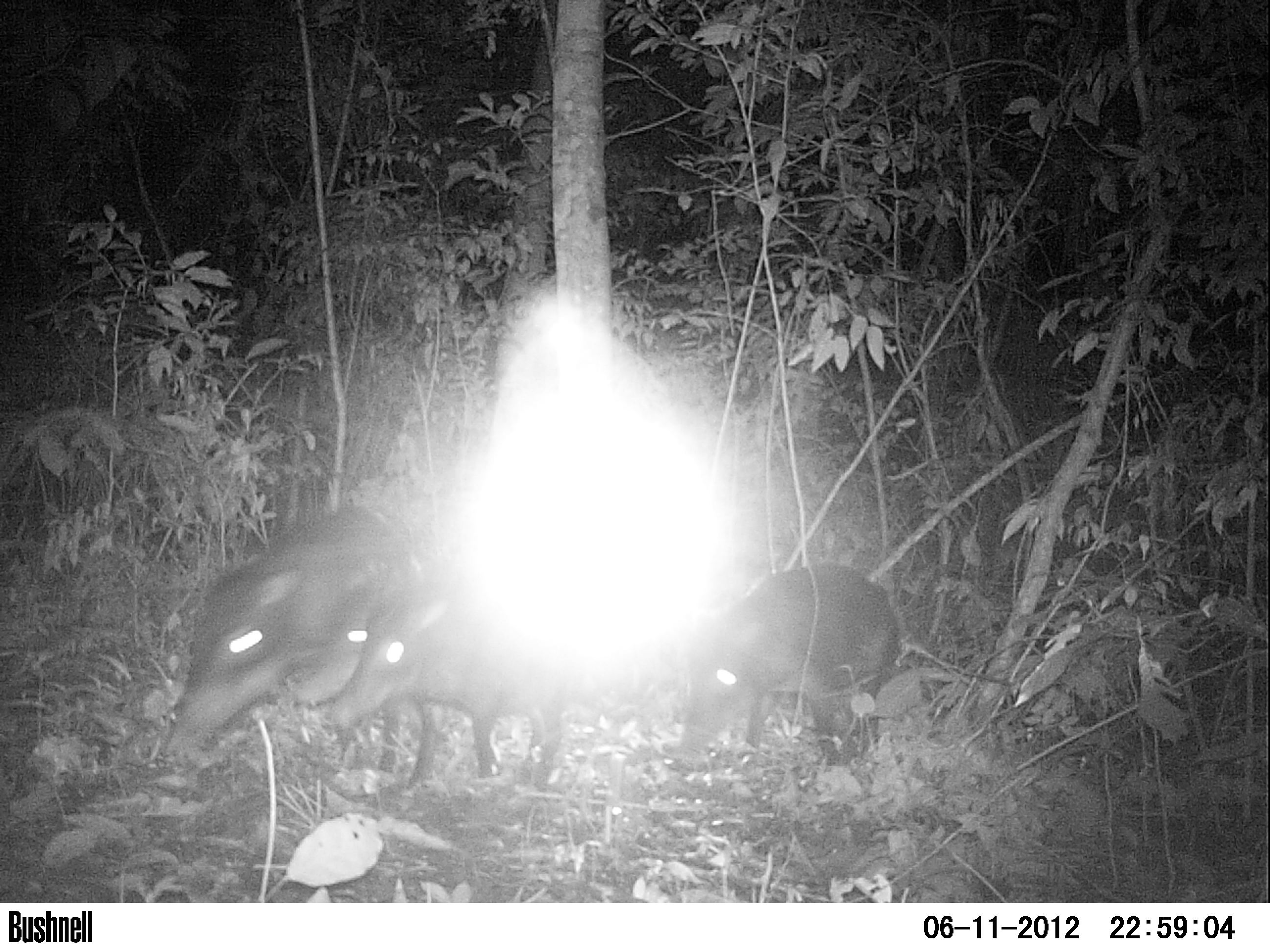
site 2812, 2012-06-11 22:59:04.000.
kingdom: Animalia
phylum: Chordata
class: Mammalia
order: Artiodactyla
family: Tayassuidae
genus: Tayassu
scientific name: Tayassu pecari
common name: white-lipped peccary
Tayassu pecari (white-lipped peccary), count 12, age adult.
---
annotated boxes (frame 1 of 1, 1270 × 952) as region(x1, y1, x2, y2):
tayassu pecari: region(158, 502, 423, 784); region(323, 561, 575, 792); region(671, 559, 907, 787); region(289, 557, 418, 776)